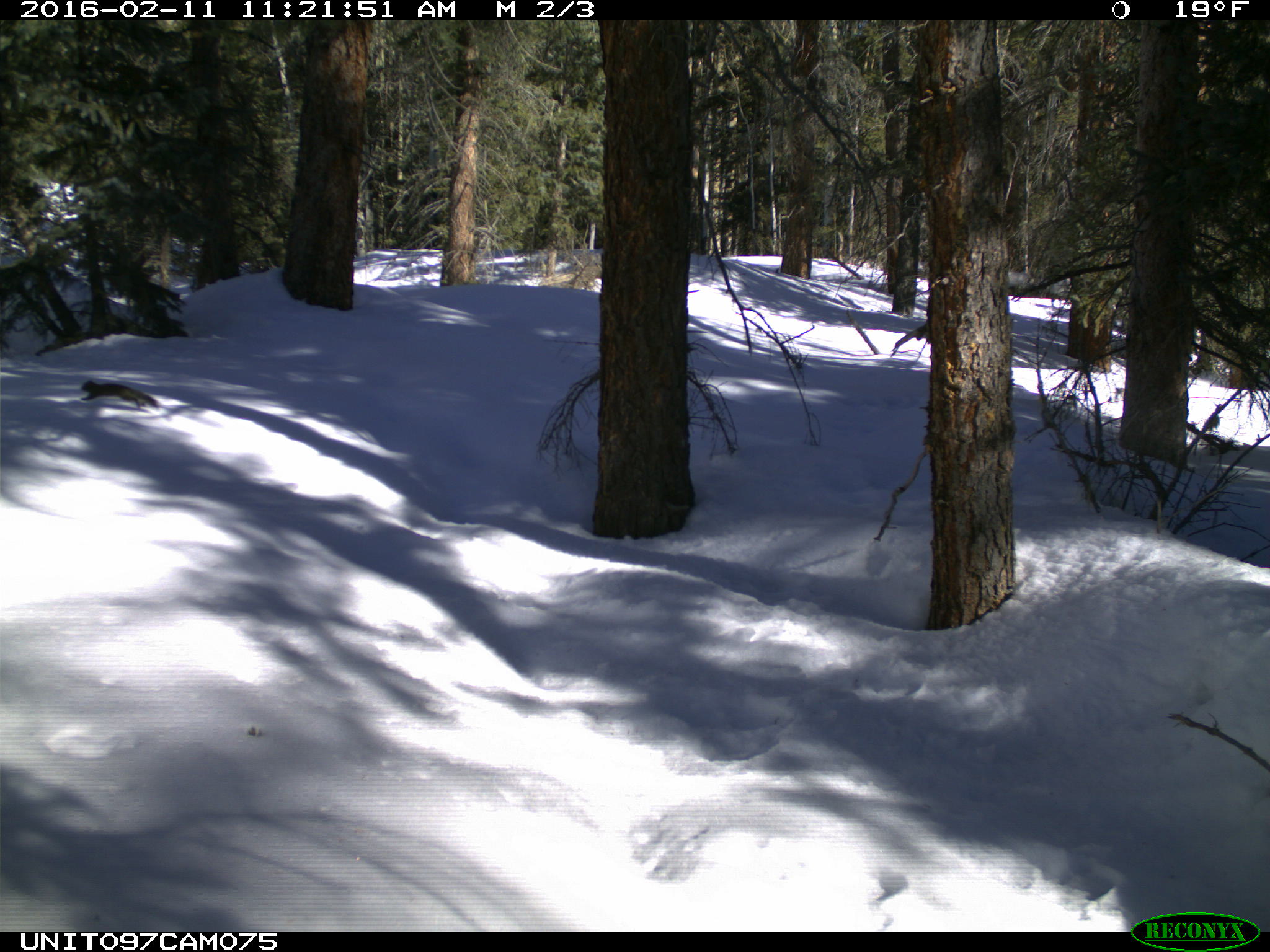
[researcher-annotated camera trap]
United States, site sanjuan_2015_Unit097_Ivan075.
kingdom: Animalia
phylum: Chordata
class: Mammalia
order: Rodentia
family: Sciuridae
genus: Tamiasciurus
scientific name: Tamiasciurus hudsonicus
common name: american red squirrel